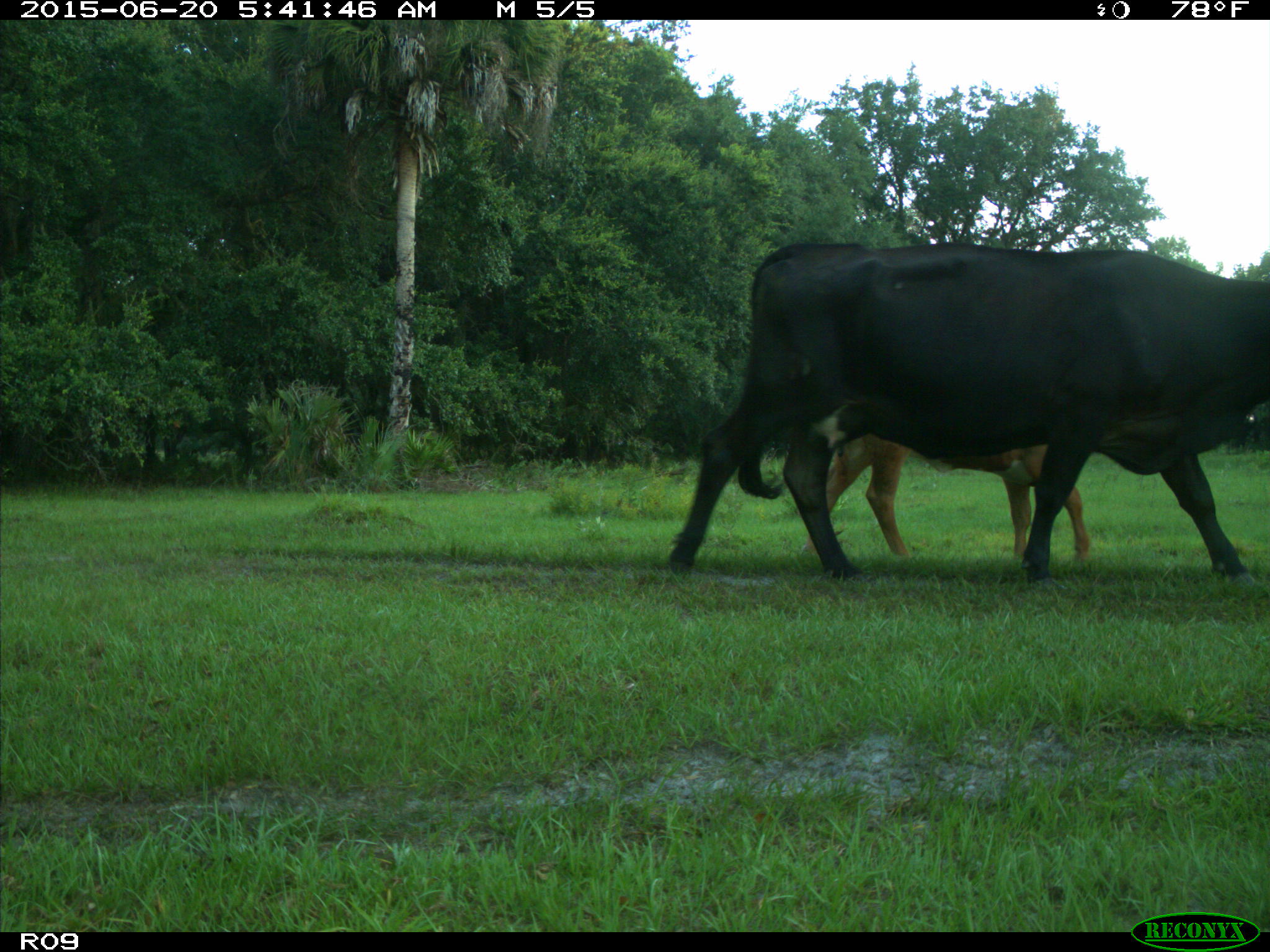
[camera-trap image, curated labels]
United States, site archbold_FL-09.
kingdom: Animalia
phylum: Chordata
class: Mammalia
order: Artiodactyla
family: Bovidae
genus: Bos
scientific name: Bos taurus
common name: domestic cow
Bos taurus (domestic cow).